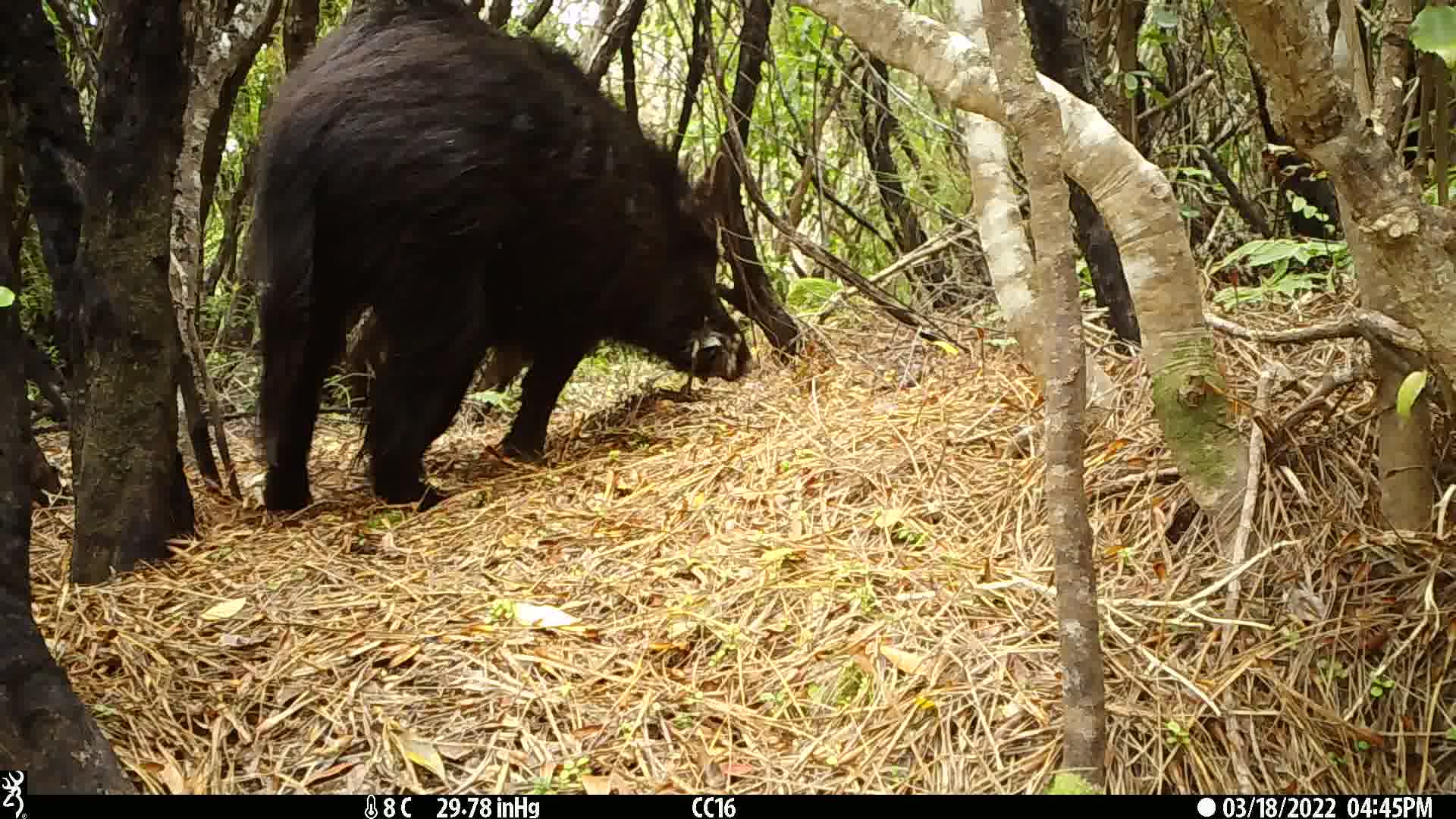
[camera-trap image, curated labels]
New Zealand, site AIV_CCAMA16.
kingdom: Animalia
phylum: Chordata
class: Mammalia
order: Artiodactyla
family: Suidae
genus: Sus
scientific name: Sus scrofa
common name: pig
Pig (Sus scrofa).